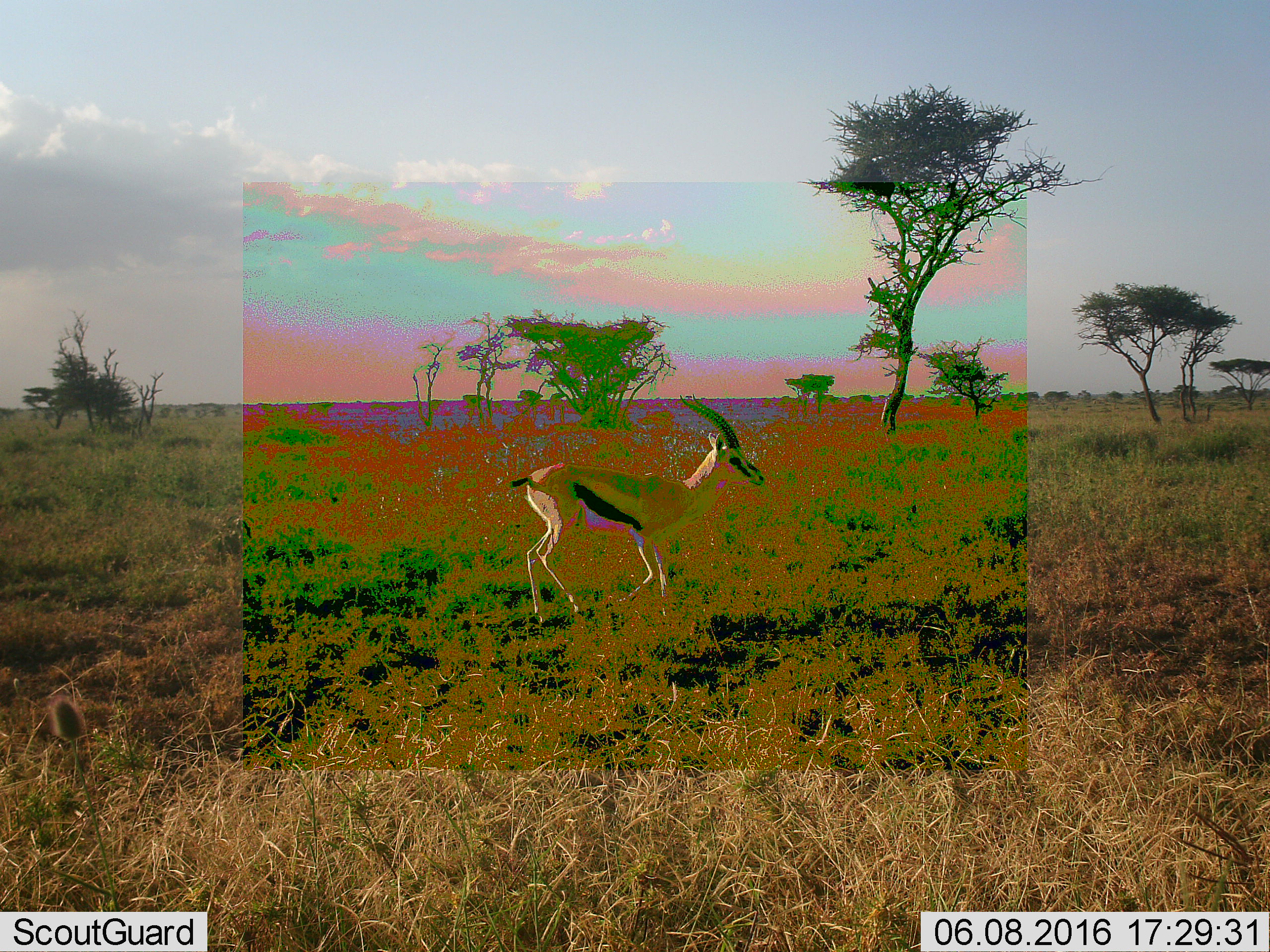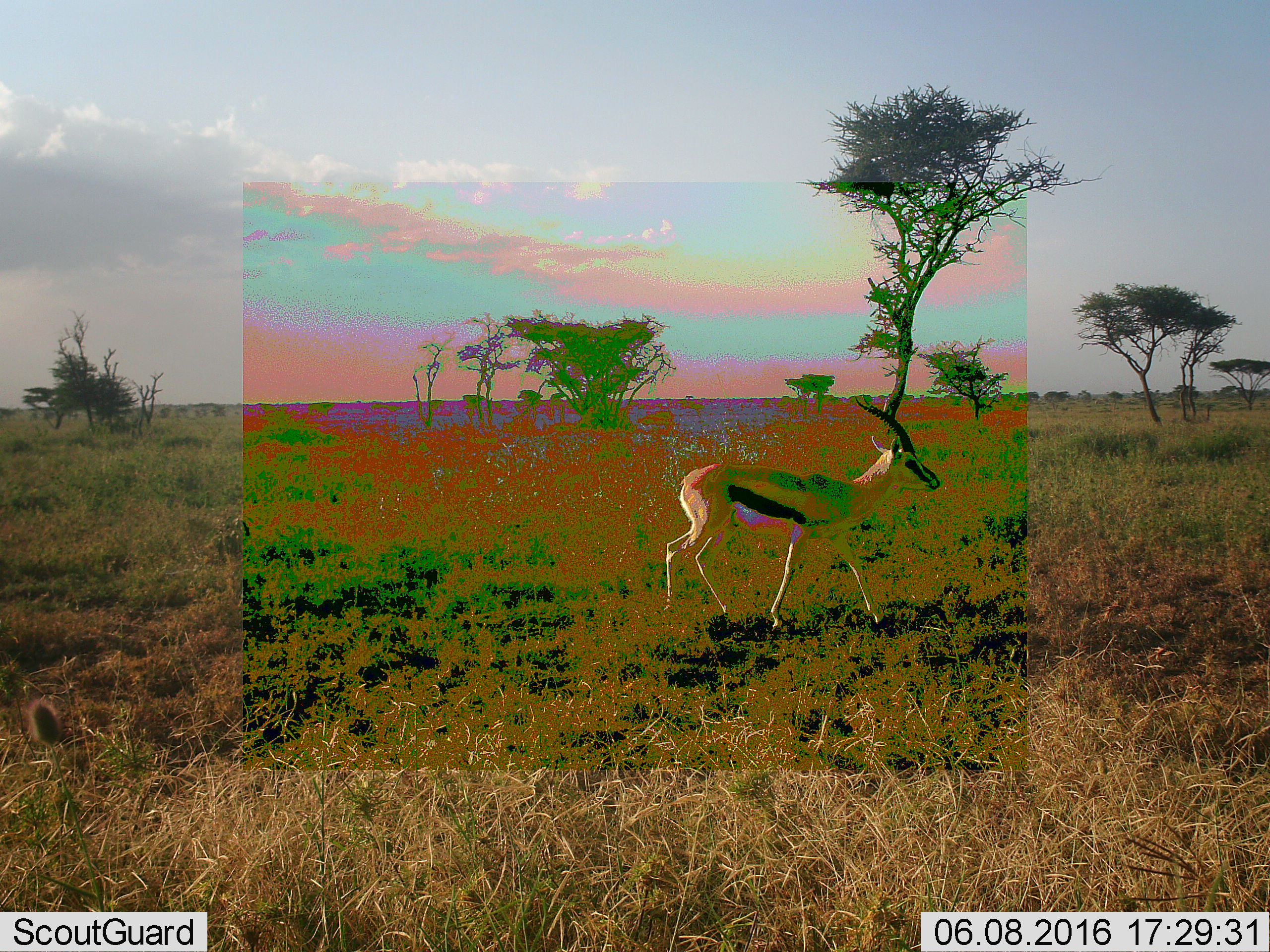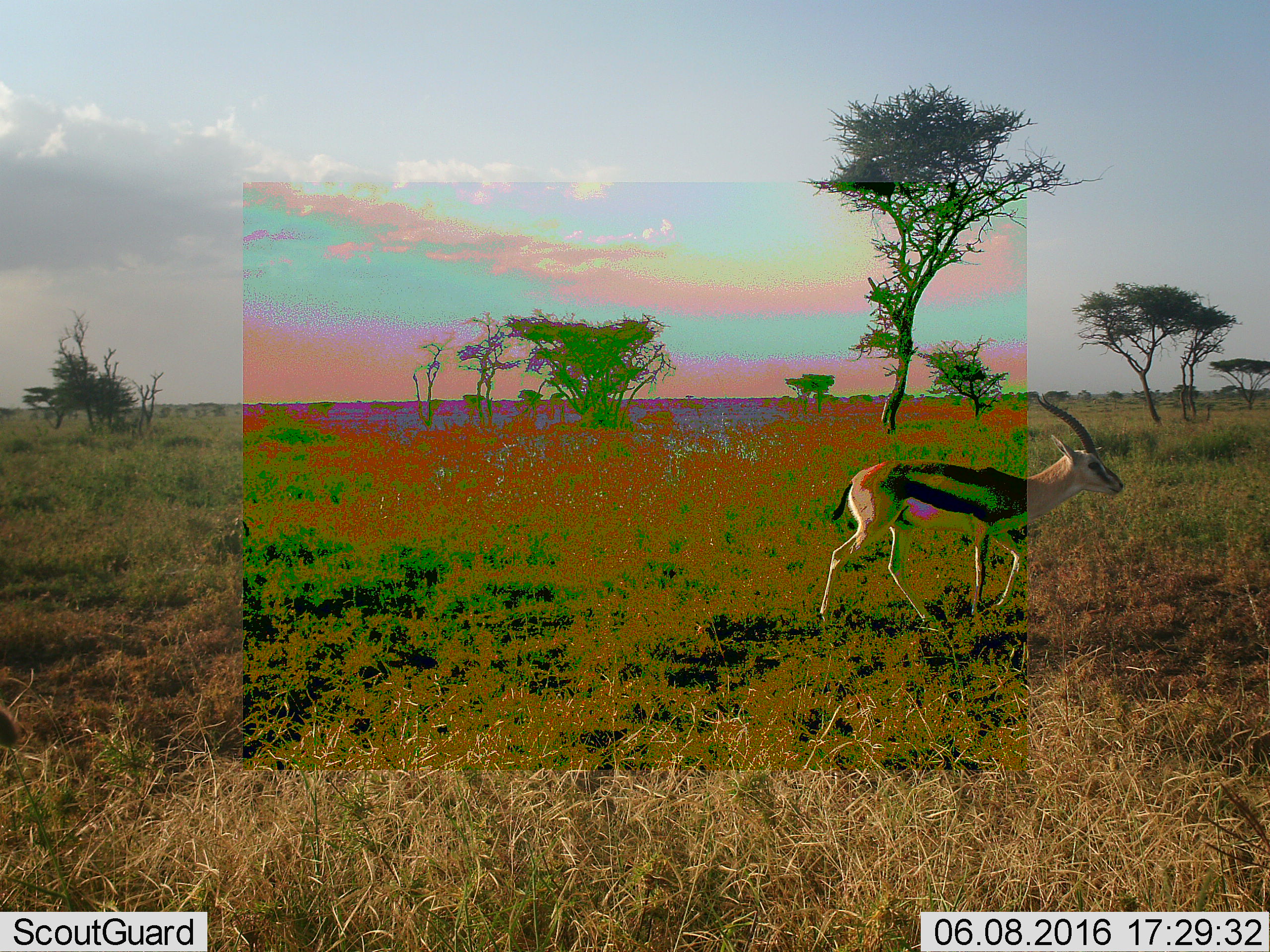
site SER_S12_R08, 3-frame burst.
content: unidentified animal